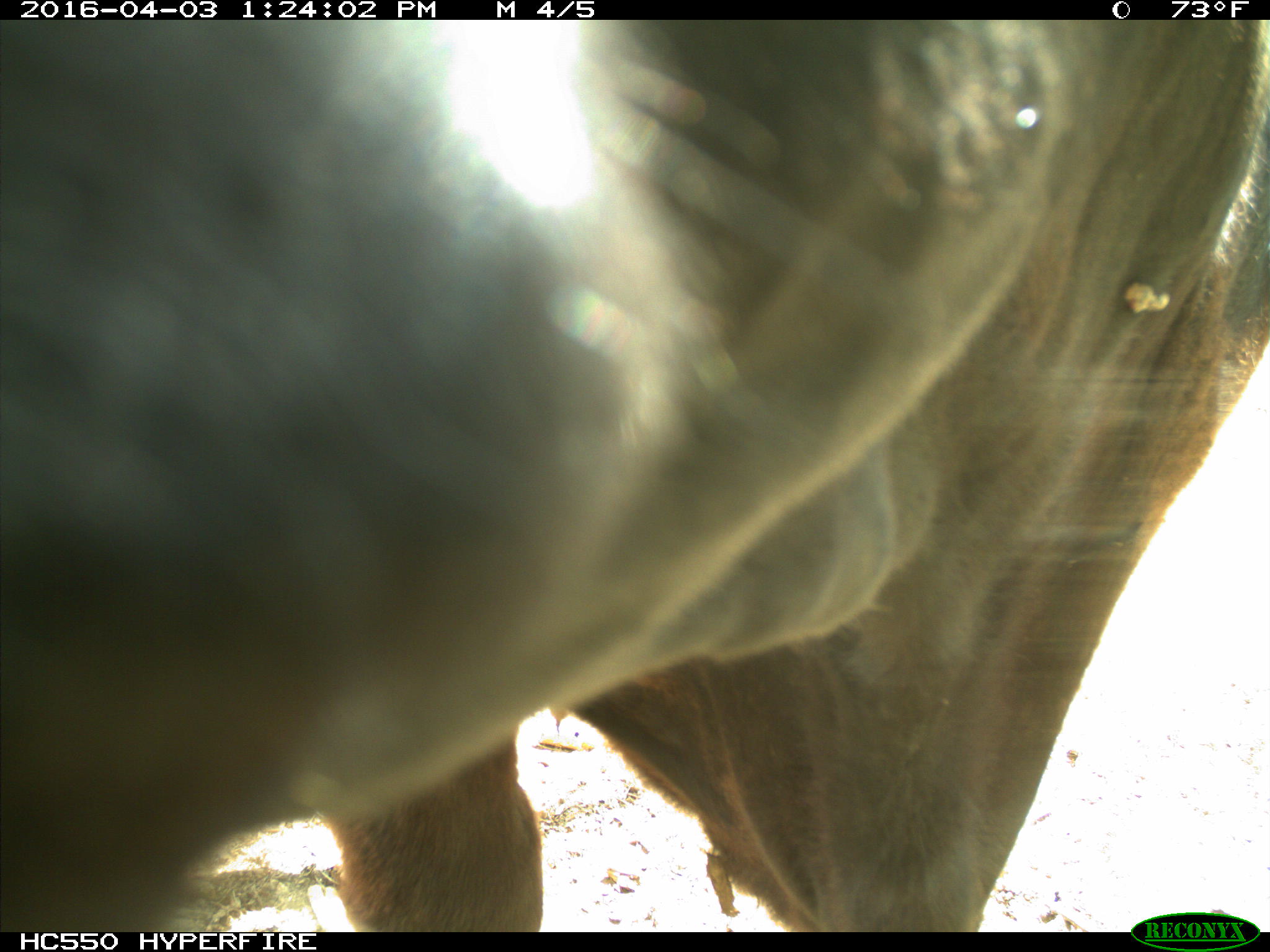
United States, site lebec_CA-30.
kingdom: Animalia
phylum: Chordata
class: Mammalia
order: Artiodactyla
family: Bovidae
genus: Bos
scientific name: Bos taurus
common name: domestic cow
Bos taurus (domestic cow).